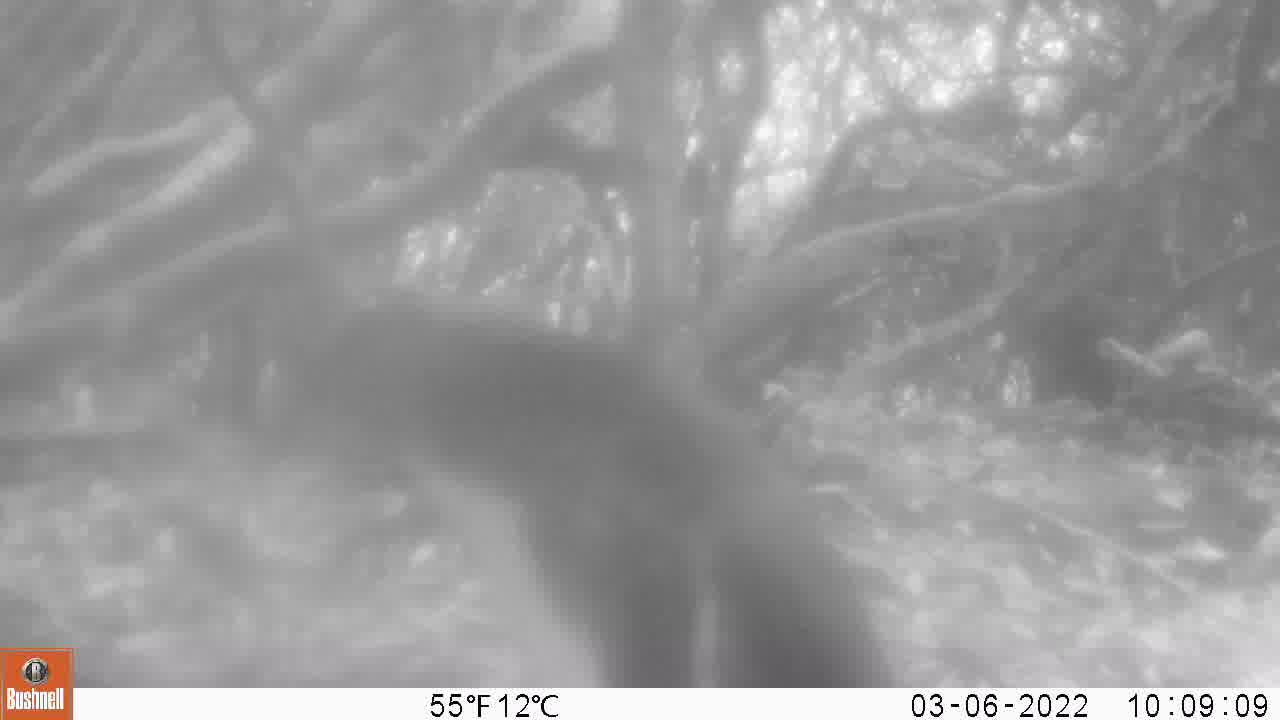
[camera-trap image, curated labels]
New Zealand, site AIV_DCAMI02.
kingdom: Animalia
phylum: Chordata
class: Aves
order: Sphenisciformes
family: Spheniscidae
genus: Megadyptes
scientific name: Megadyptes antipodes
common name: yellow-eyed penguin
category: yellow eyed penguin